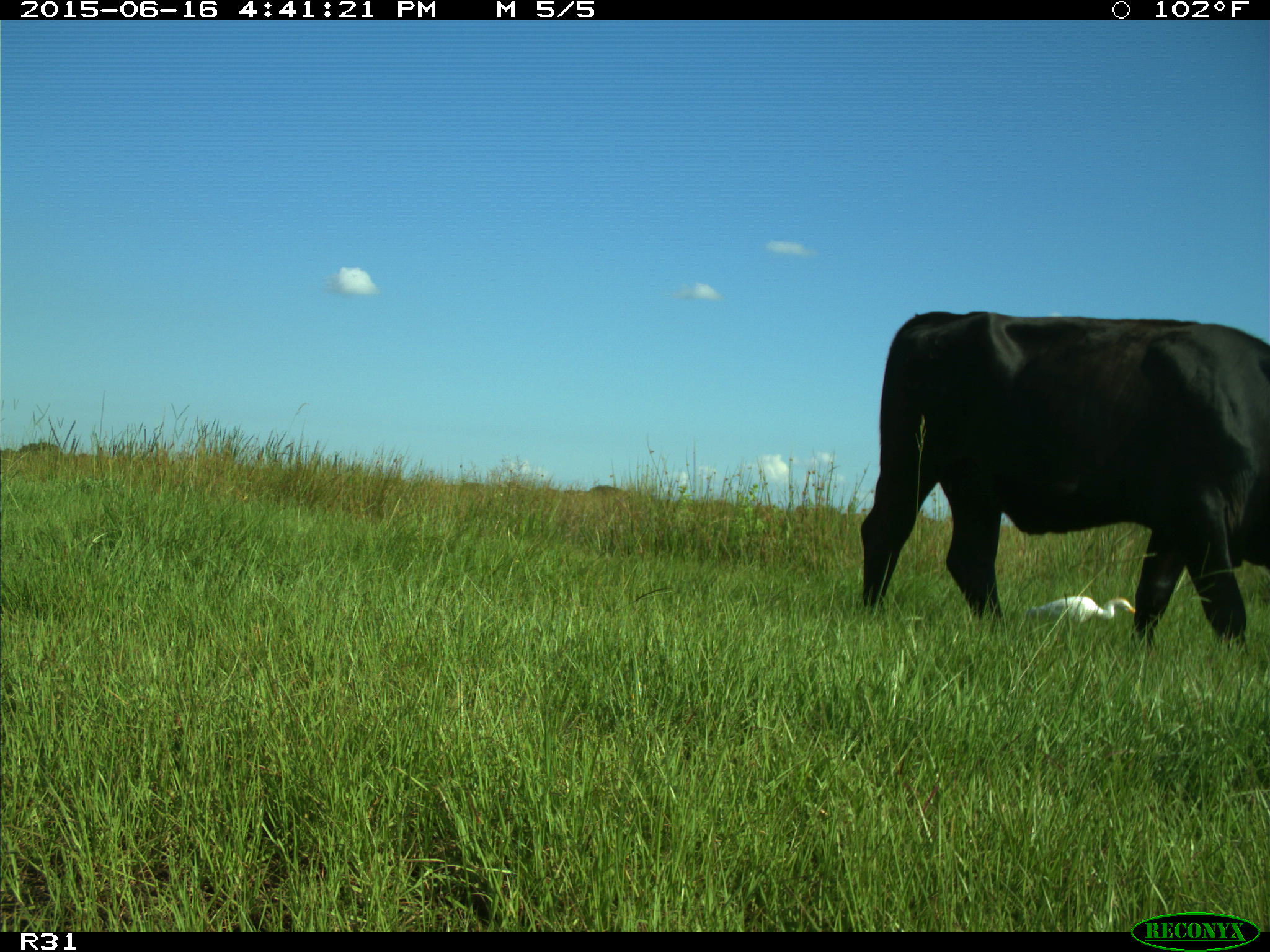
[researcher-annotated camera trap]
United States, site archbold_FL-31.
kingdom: Animalia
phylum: Chordata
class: Mammalia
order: Artiodactyla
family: Bovidae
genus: Bos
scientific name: Bos taurus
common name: domestic cow